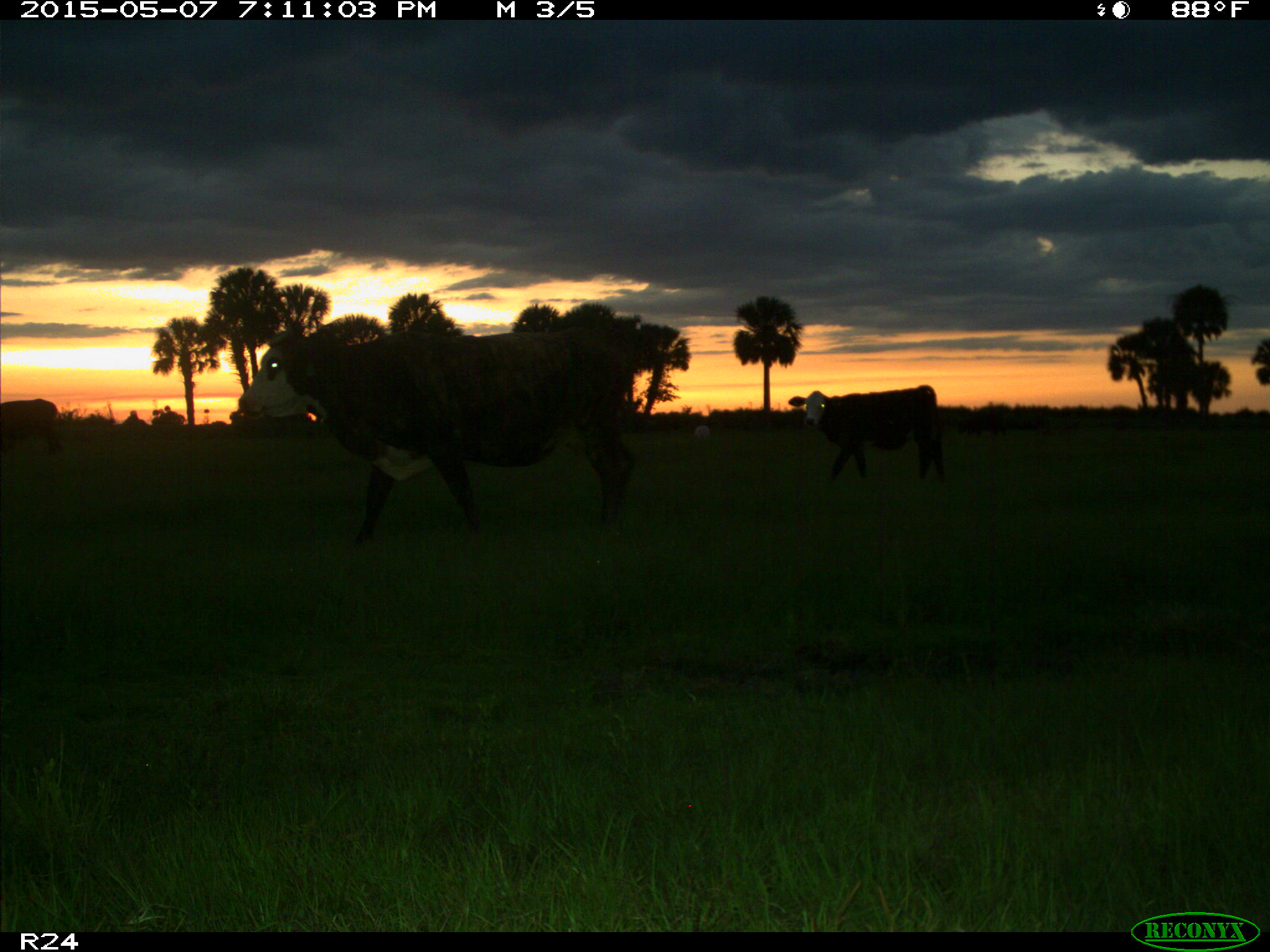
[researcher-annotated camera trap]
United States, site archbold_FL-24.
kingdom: Animalia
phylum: Chordata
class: Mammalia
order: Artiodactyla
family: Bovidae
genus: Bos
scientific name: Bos taurus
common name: domestic cow